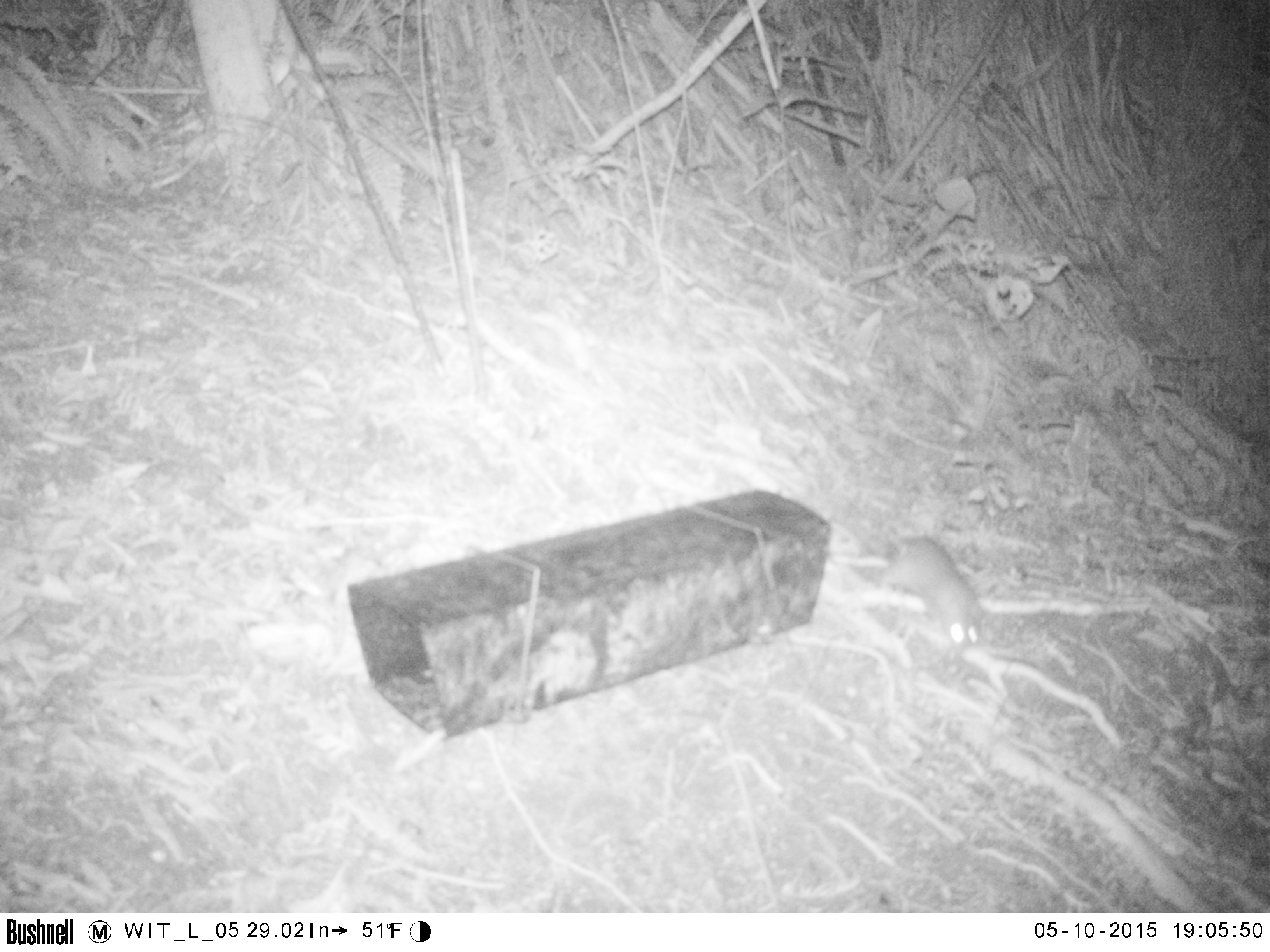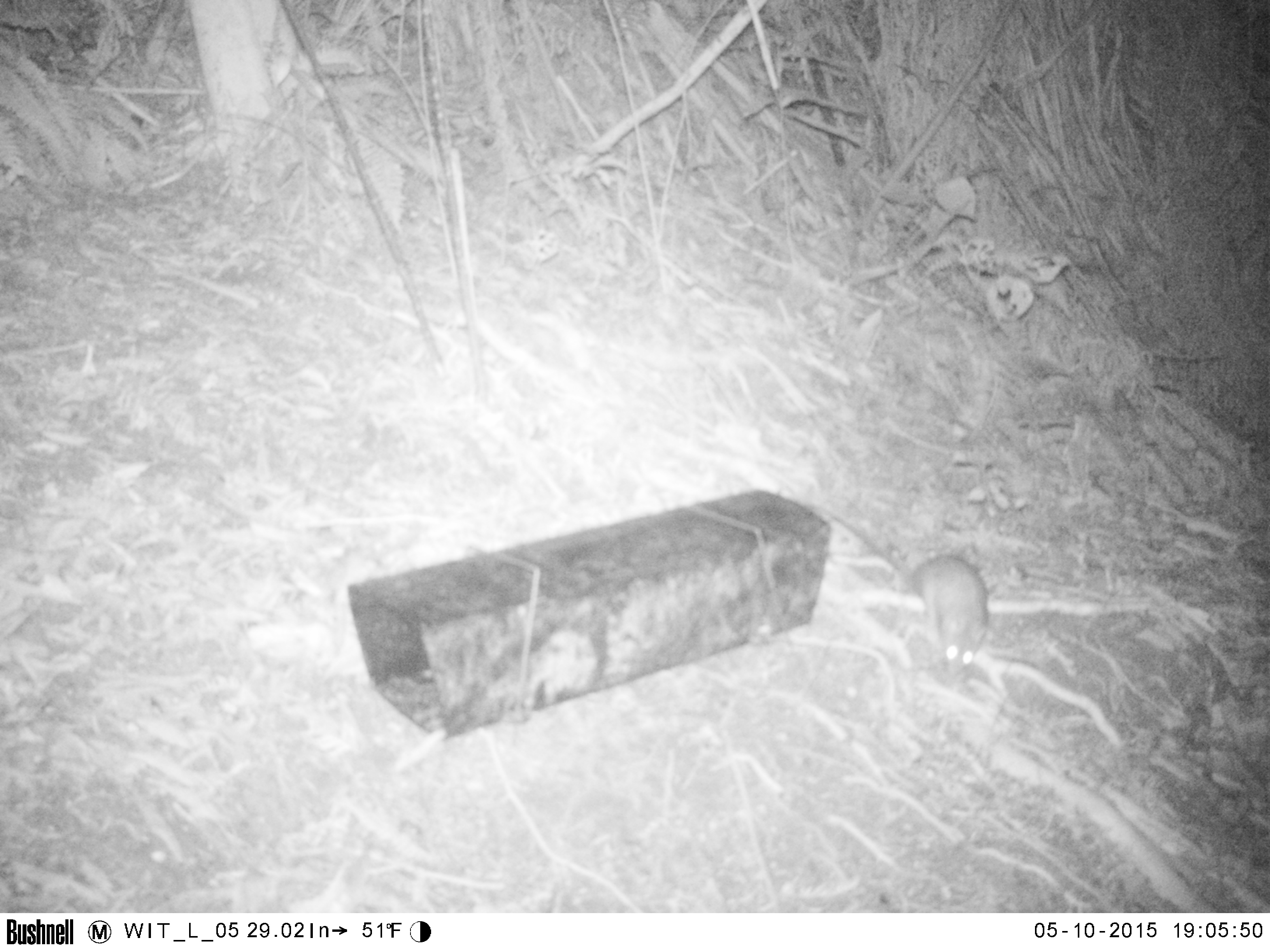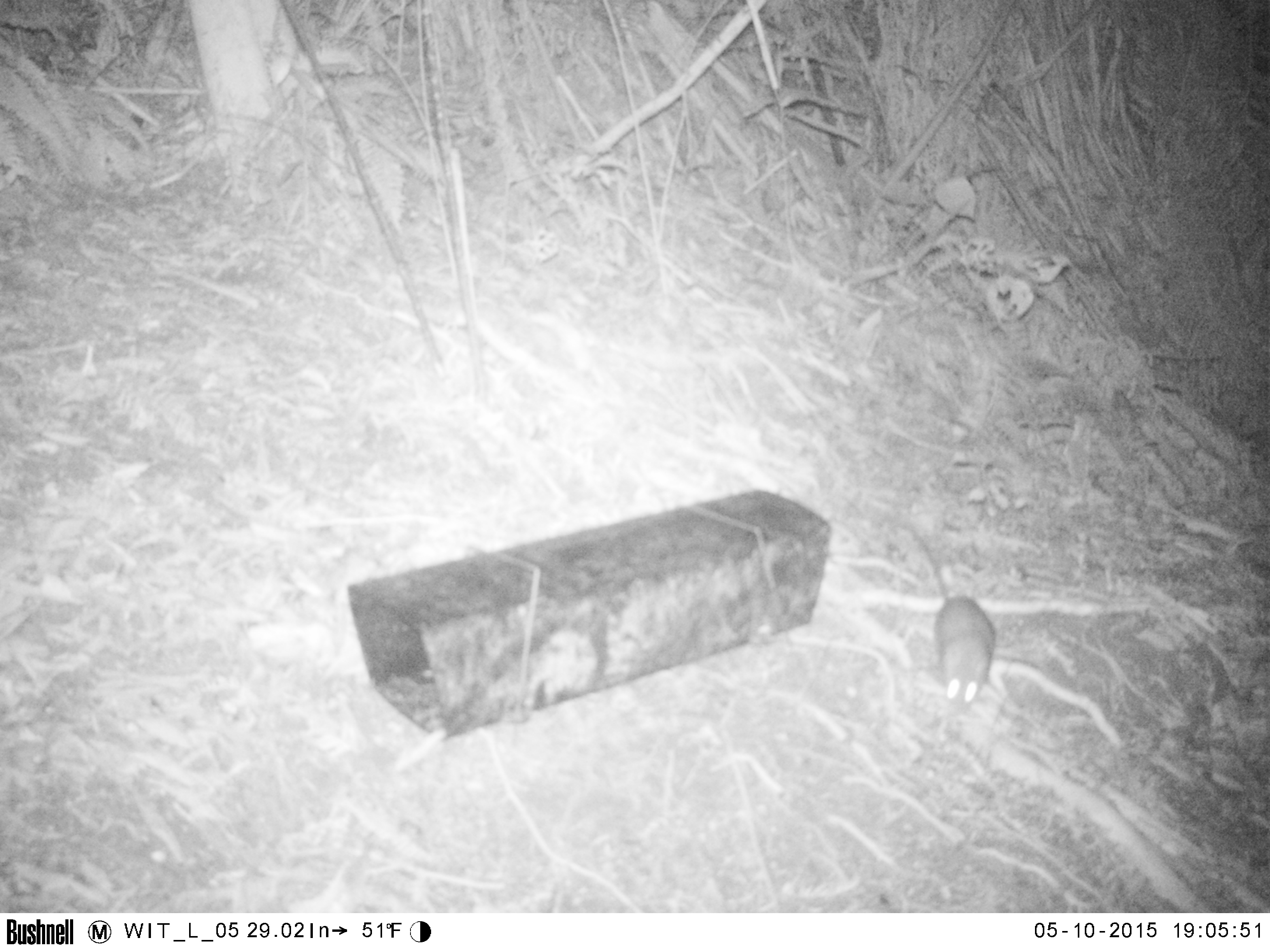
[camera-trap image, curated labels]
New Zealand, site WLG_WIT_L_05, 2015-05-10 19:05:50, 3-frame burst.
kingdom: Animalia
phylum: Chordata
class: Mammalia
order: Rodentia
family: Muridae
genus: Rattus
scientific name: Rattus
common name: rat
Rat (Rattus).